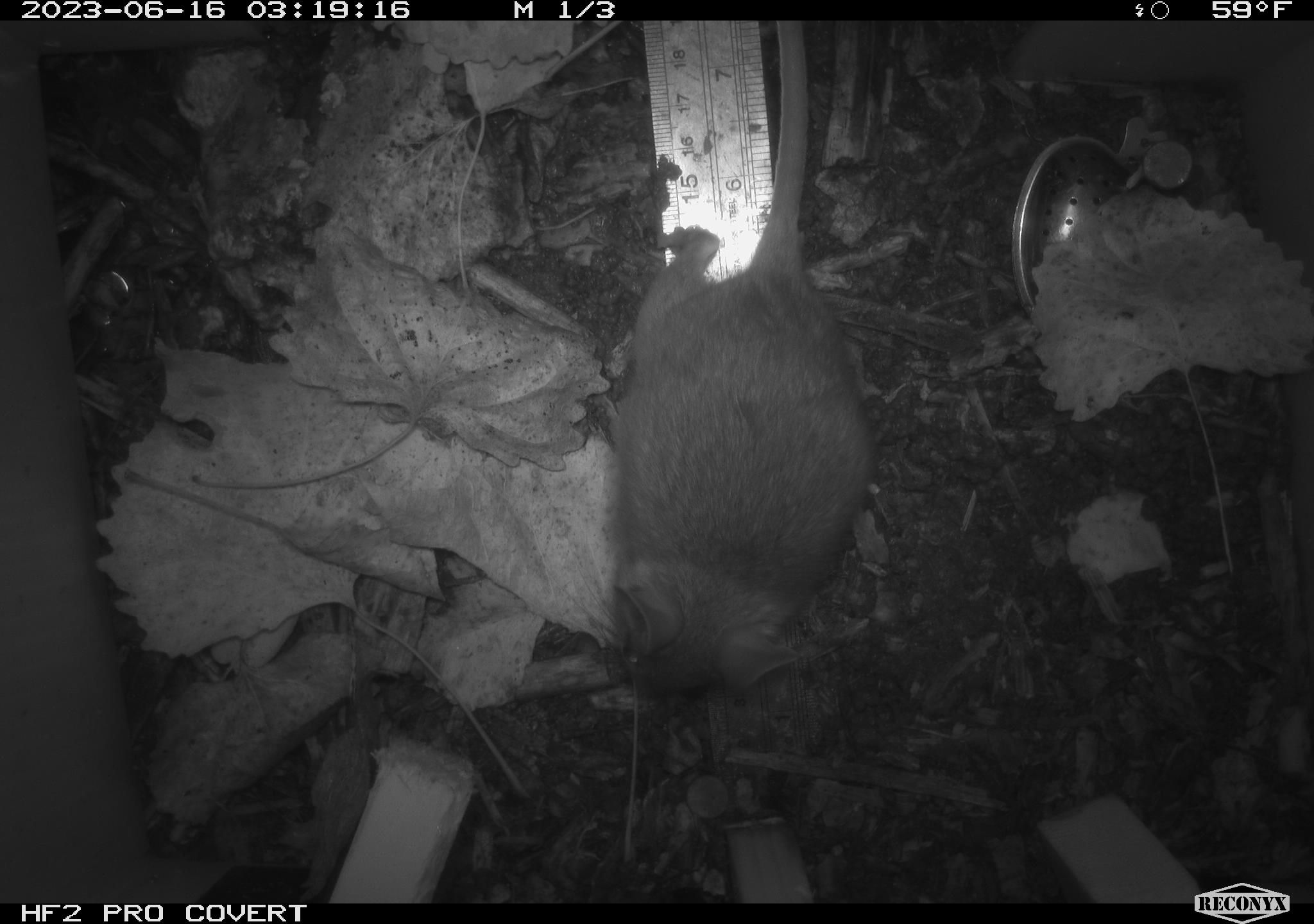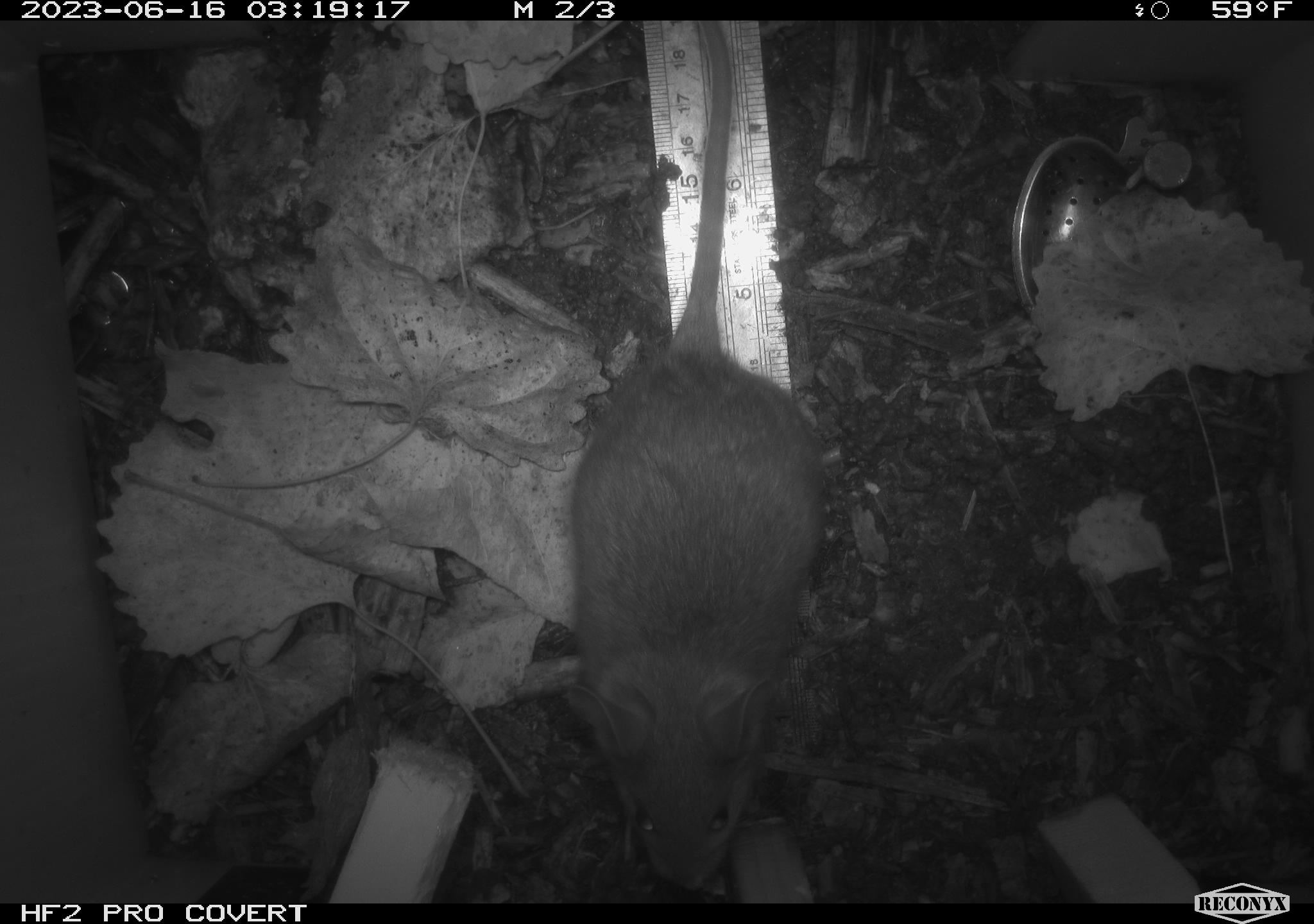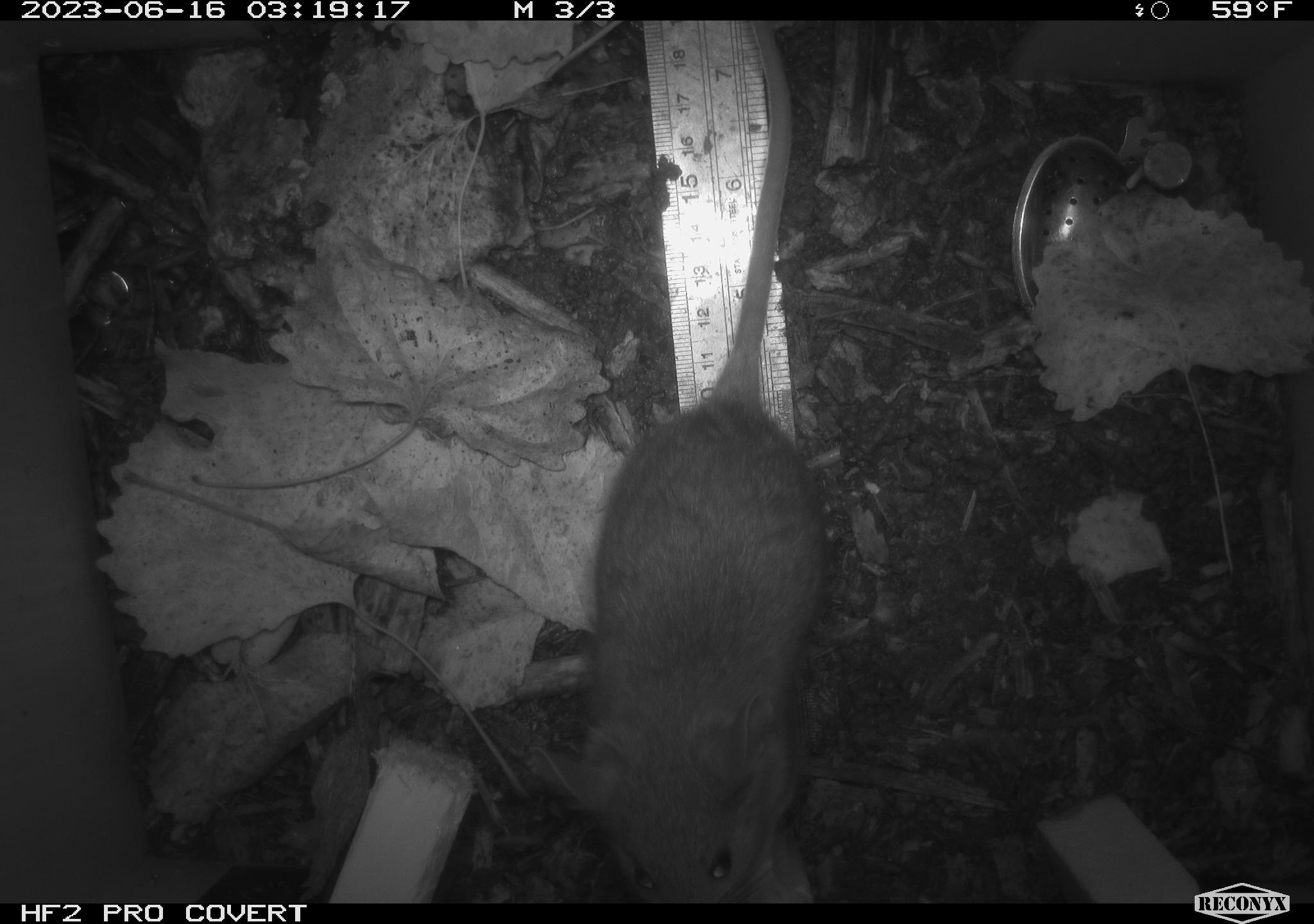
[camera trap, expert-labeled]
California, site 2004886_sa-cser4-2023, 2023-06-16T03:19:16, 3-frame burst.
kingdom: Animalia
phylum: Chordata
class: Mammalia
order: Rodentia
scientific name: Rodentia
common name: woodrat or rat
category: woodrat or rat species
Woodrat or rat species (woodrat or rat) (Rodentia).